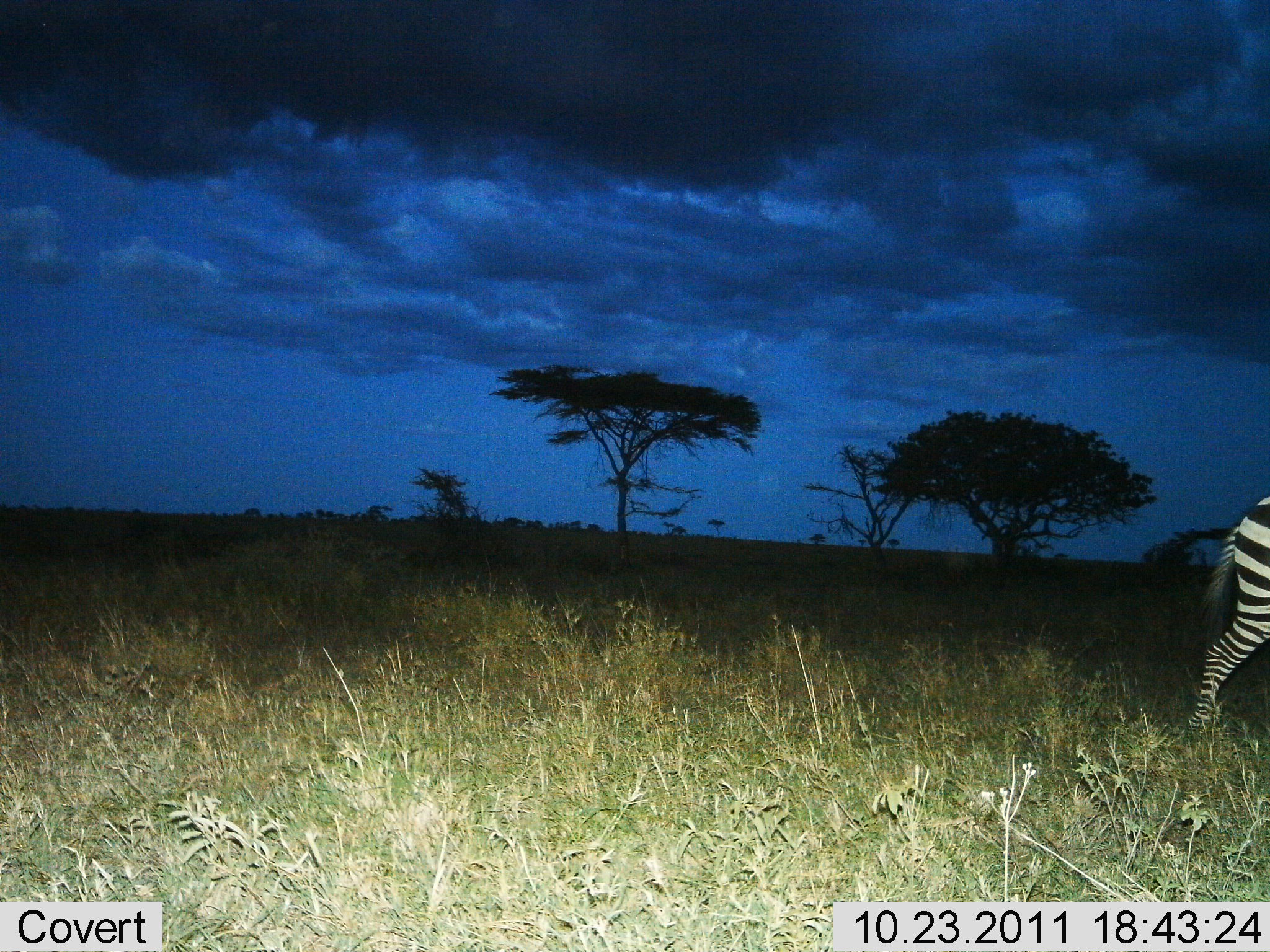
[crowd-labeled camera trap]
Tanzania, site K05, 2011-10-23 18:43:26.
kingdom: Animalia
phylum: Chordata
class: Mammalia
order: Perissodactyla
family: Equidae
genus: Equus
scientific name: Equus quagga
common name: plains zebra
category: zebra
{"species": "zebra (plains zebra) (Equus quagga)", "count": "1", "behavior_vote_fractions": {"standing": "8%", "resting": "0%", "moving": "92%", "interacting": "0%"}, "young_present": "0%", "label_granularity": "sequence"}